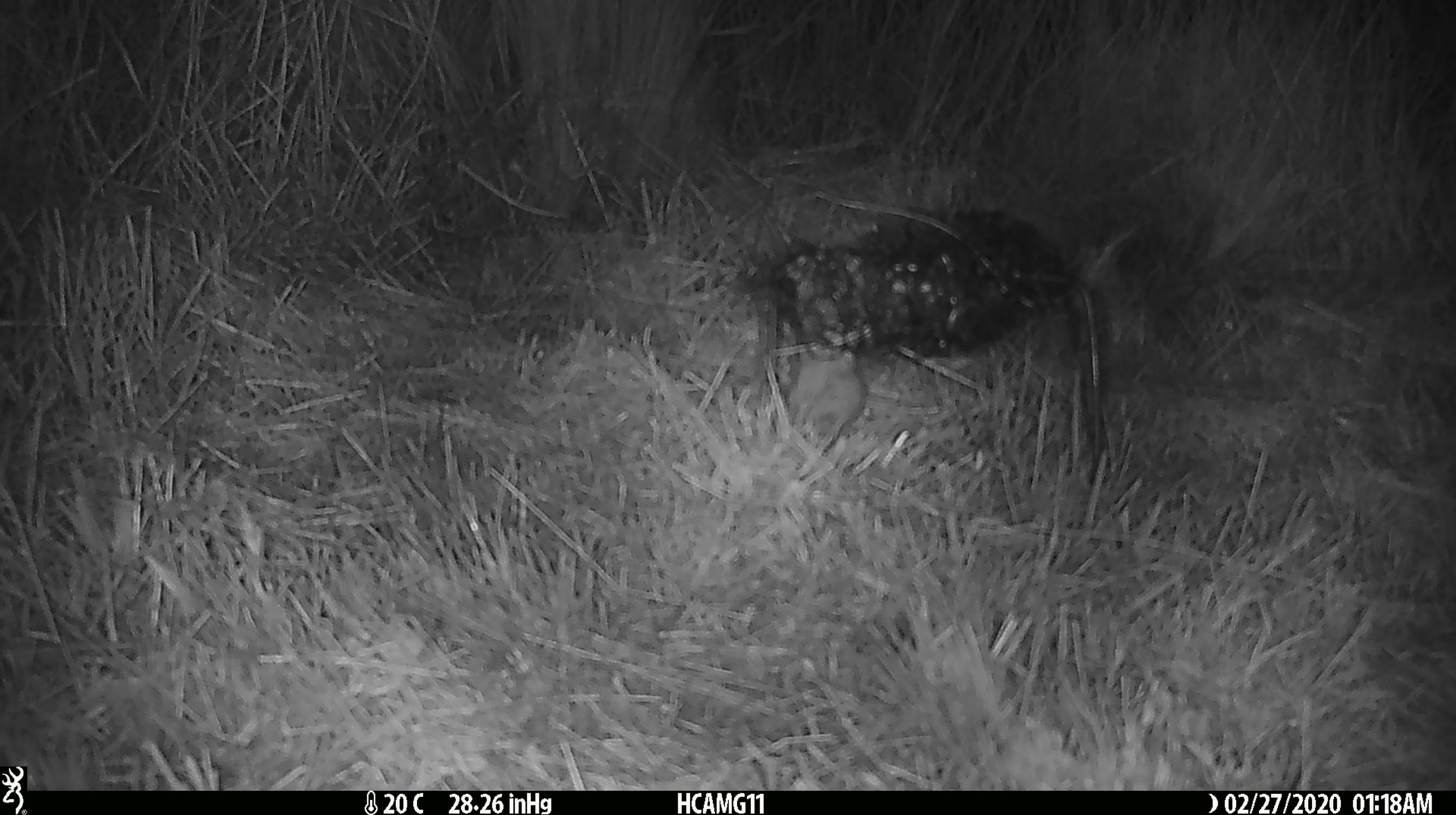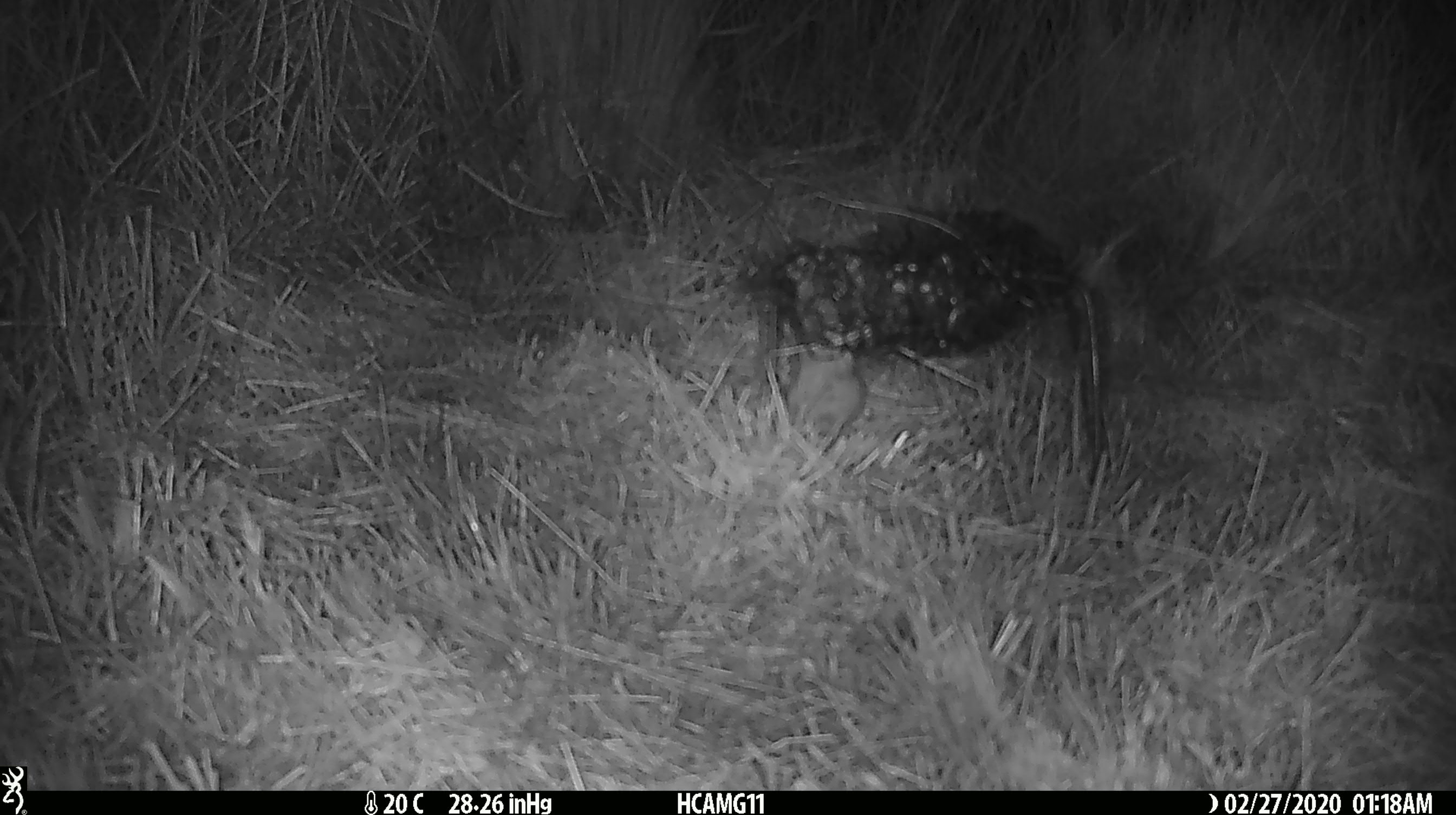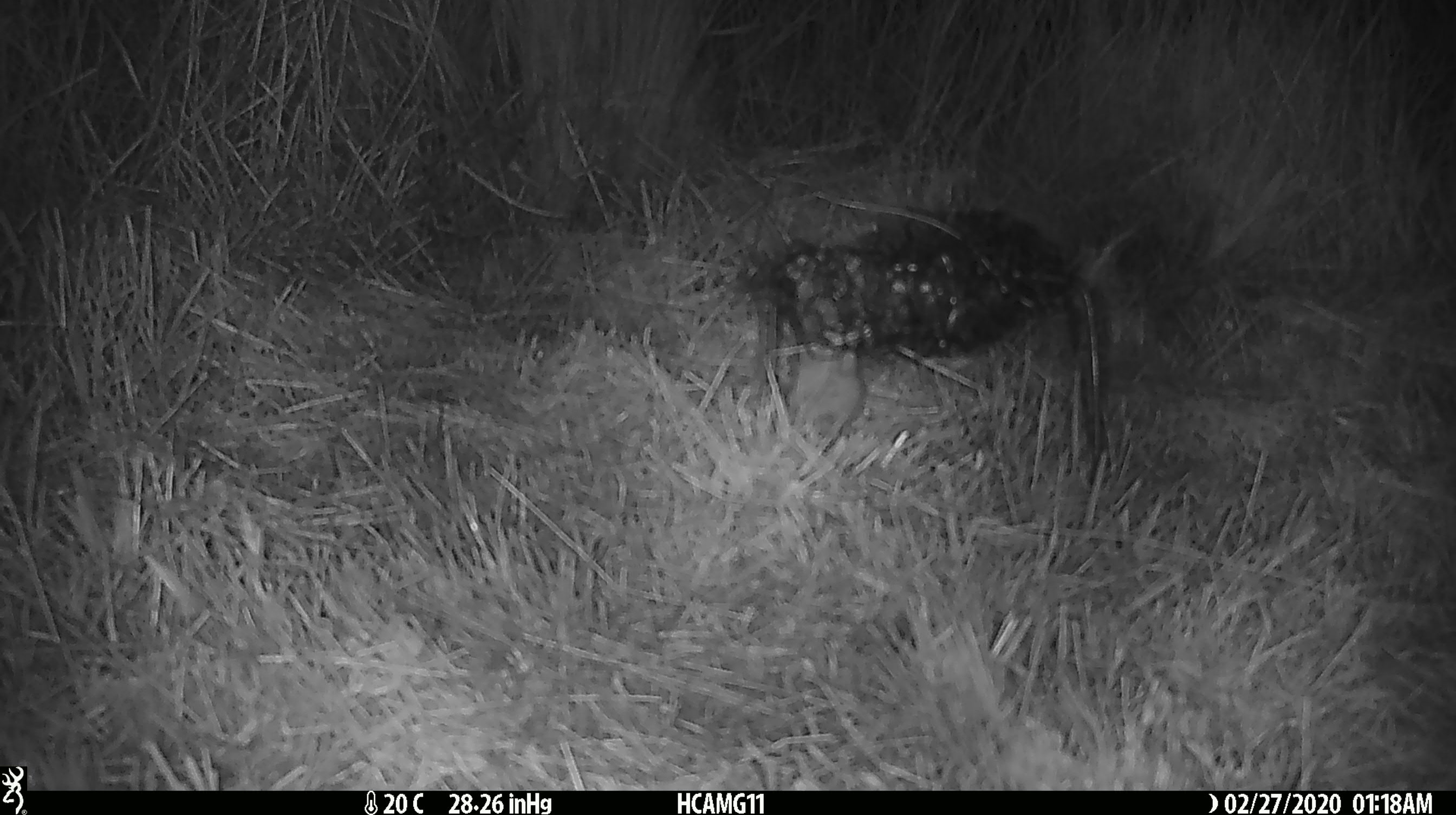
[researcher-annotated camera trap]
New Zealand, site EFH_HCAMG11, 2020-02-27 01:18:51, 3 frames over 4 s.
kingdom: Animalia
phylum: Chordata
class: Mammalia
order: Rodentia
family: Muridae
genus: Mus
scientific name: Mus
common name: mouse